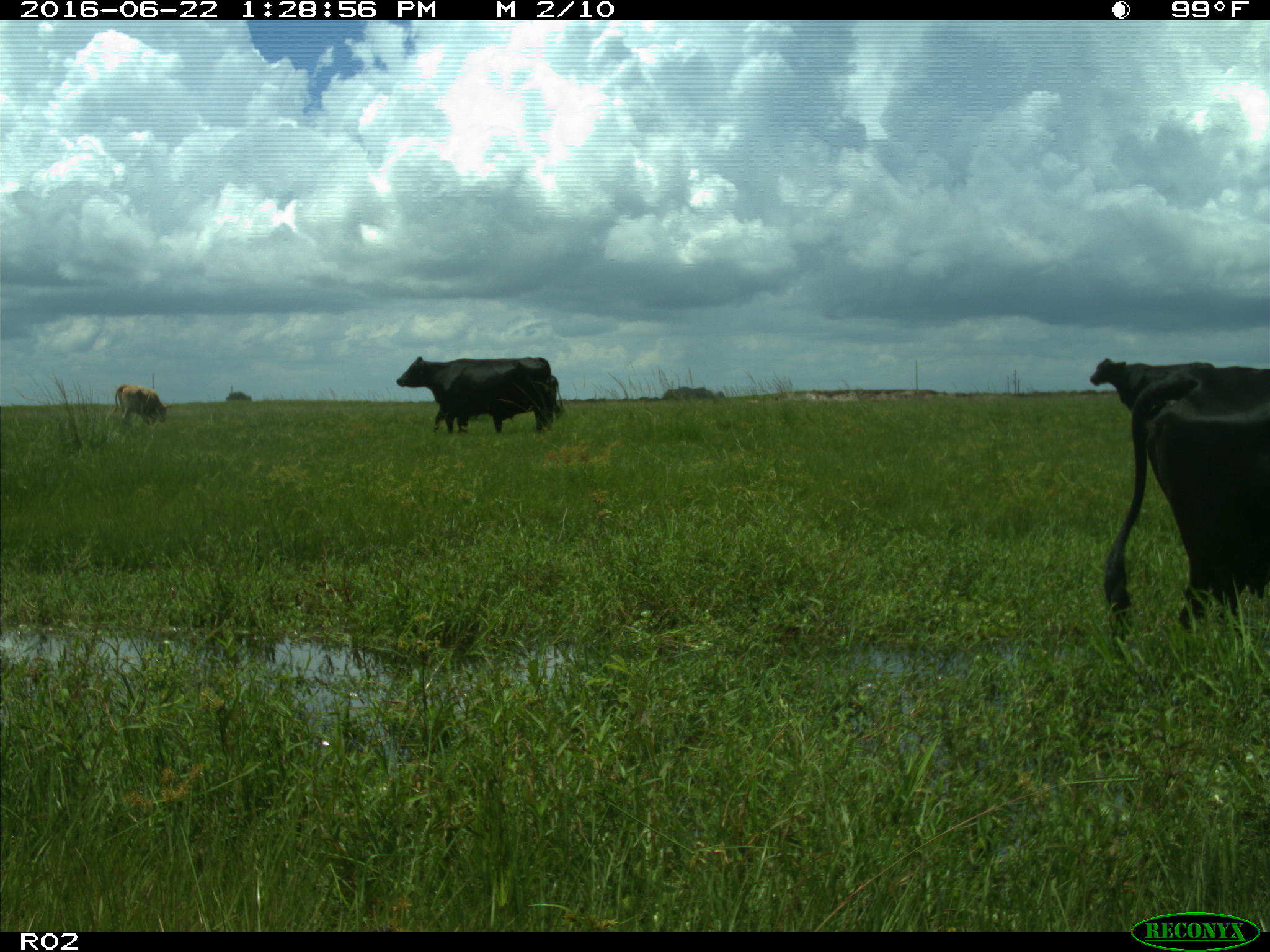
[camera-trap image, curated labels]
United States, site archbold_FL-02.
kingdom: Animalia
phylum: Chordata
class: Mammalia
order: Artiodactyla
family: Bovidae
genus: Bos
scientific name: Bos taurus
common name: domestic cow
Bos taurus (domestic cow).